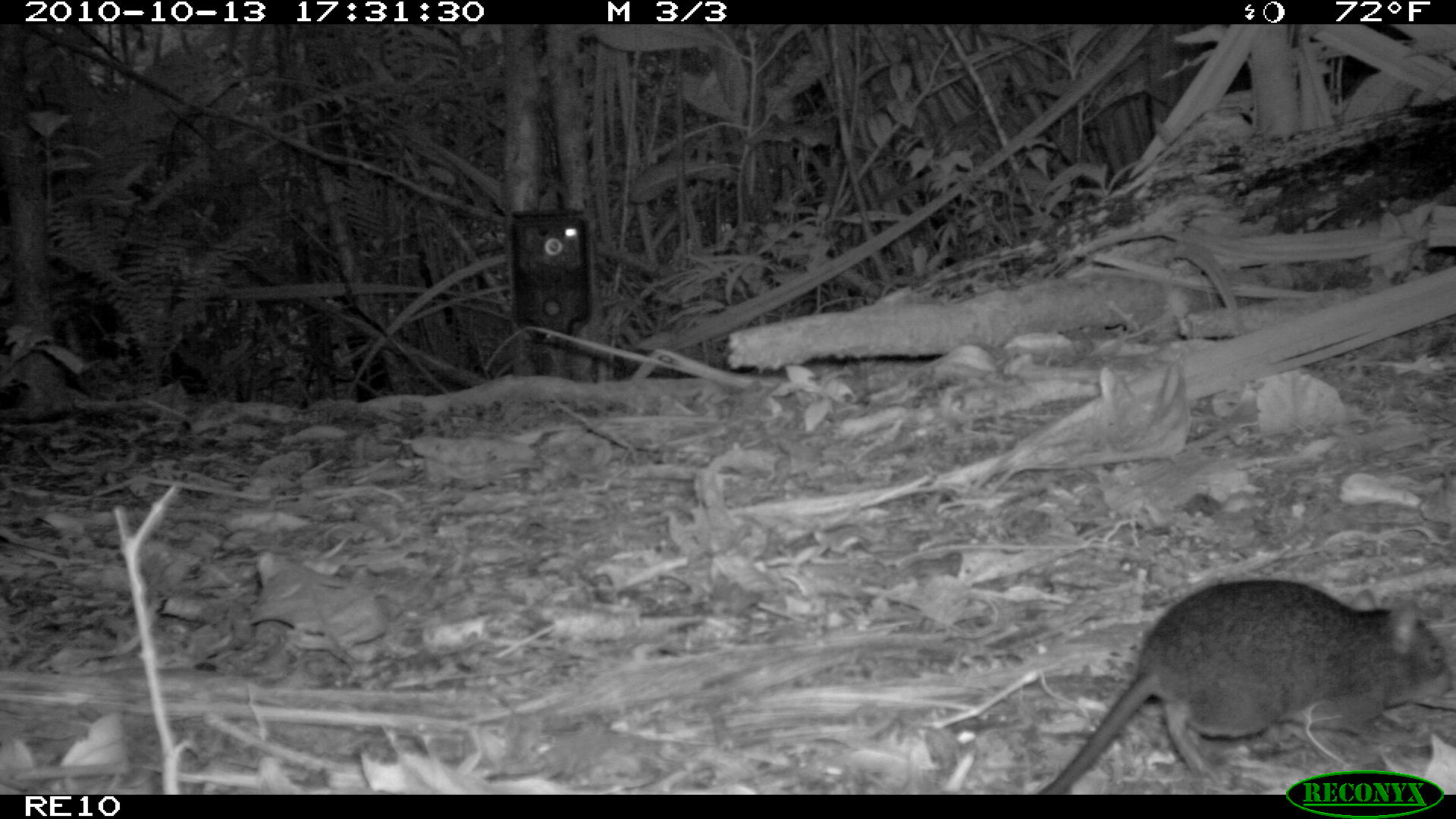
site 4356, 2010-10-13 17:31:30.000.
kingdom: Animalia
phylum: Chordata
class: Mammalia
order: Rodentia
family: Muridae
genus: Rattus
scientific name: Rattus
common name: rodent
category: unknown rat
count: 1